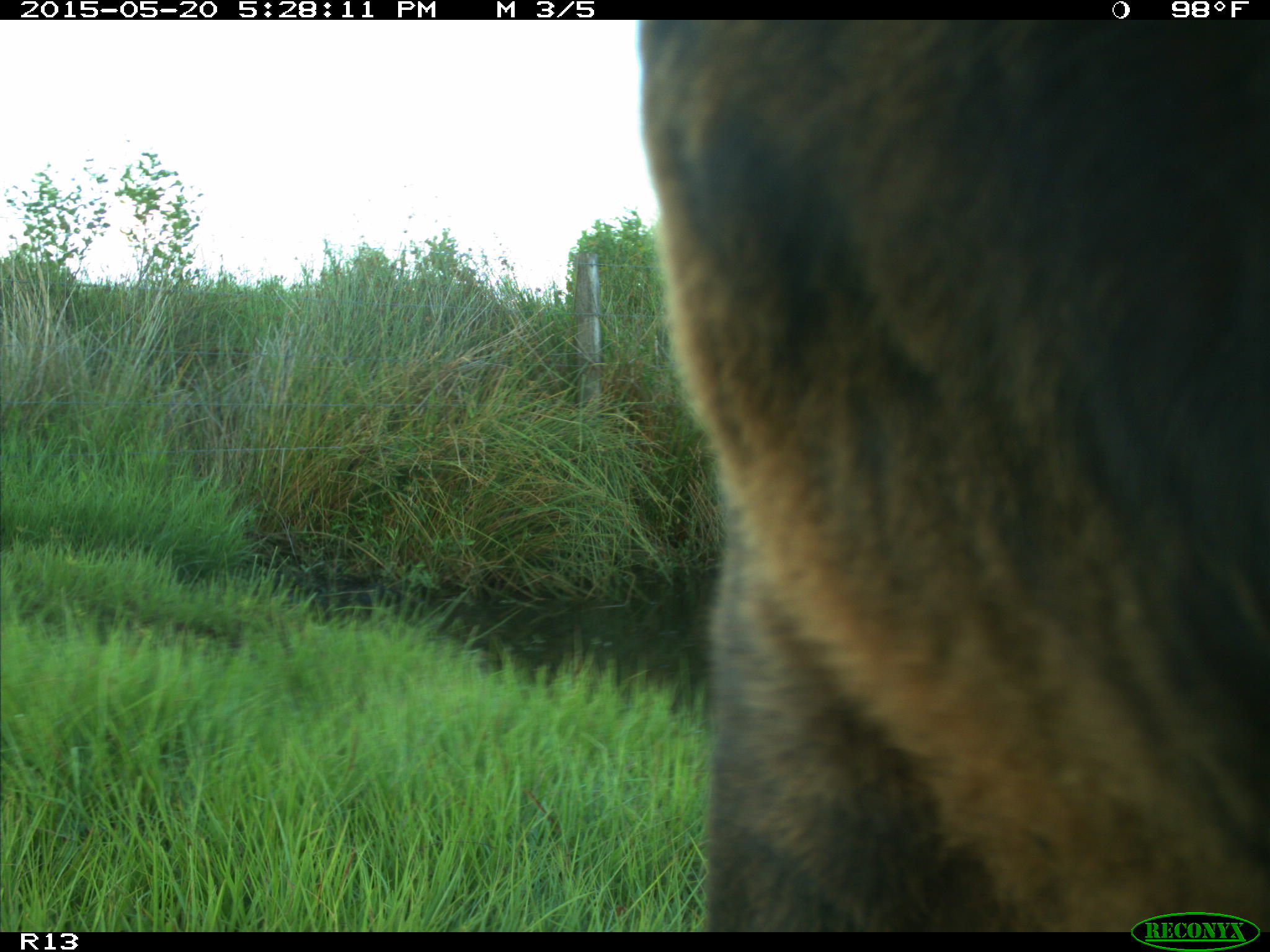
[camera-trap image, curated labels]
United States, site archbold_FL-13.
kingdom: Animalia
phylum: Chordata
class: Mammalia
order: Artiodactyla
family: Bovidae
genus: Bos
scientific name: Bos taurus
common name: domestic cow